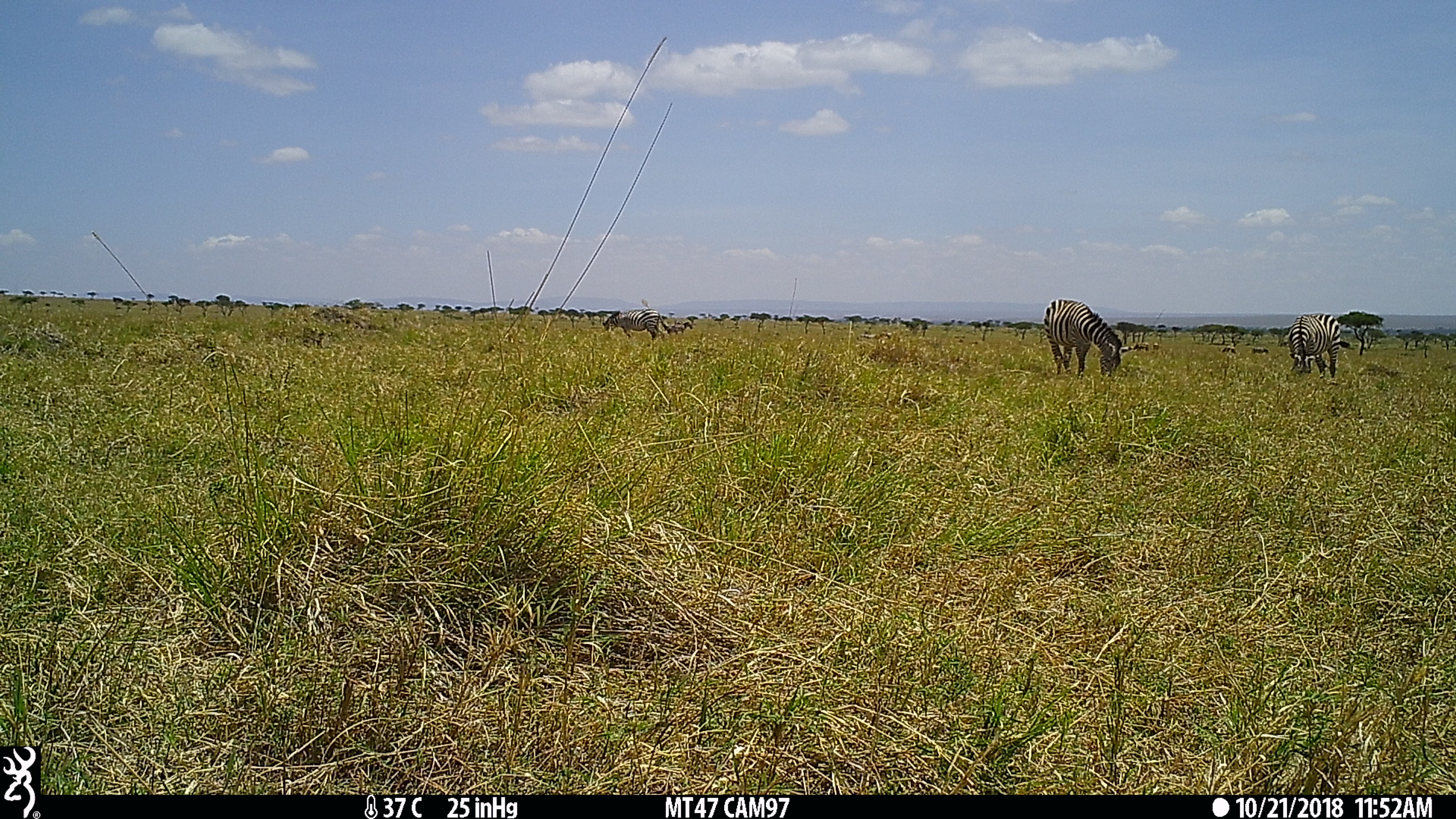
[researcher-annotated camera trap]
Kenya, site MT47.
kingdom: Animalia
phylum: Chordata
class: Mammalia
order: Perissodactyla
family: Equidae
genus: Equus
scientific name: Equus quagga burchellii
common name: burchell's zebra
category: zebra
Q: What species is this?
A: Zebra (burchell's zebra) (Equus quagga burchellii).